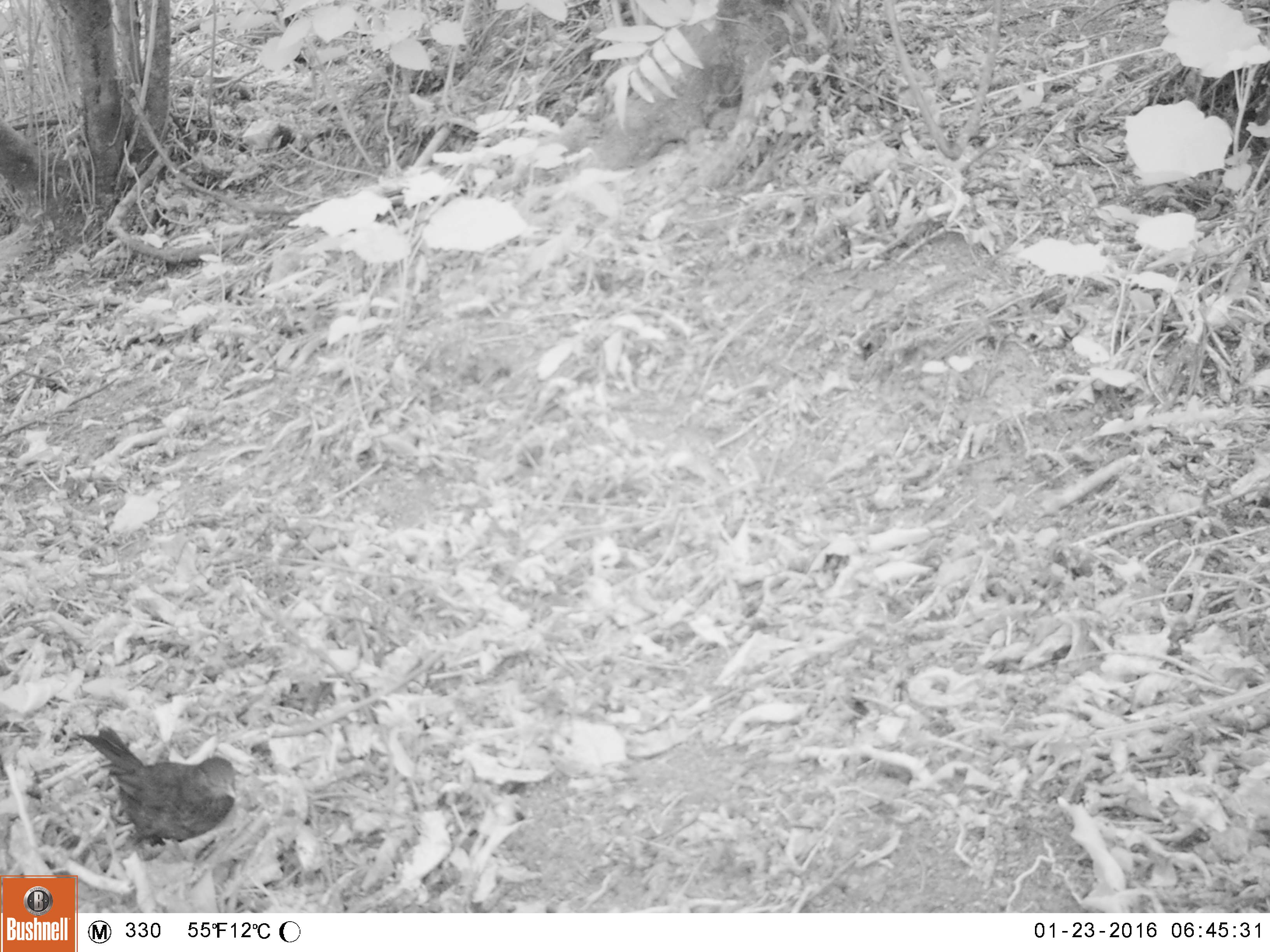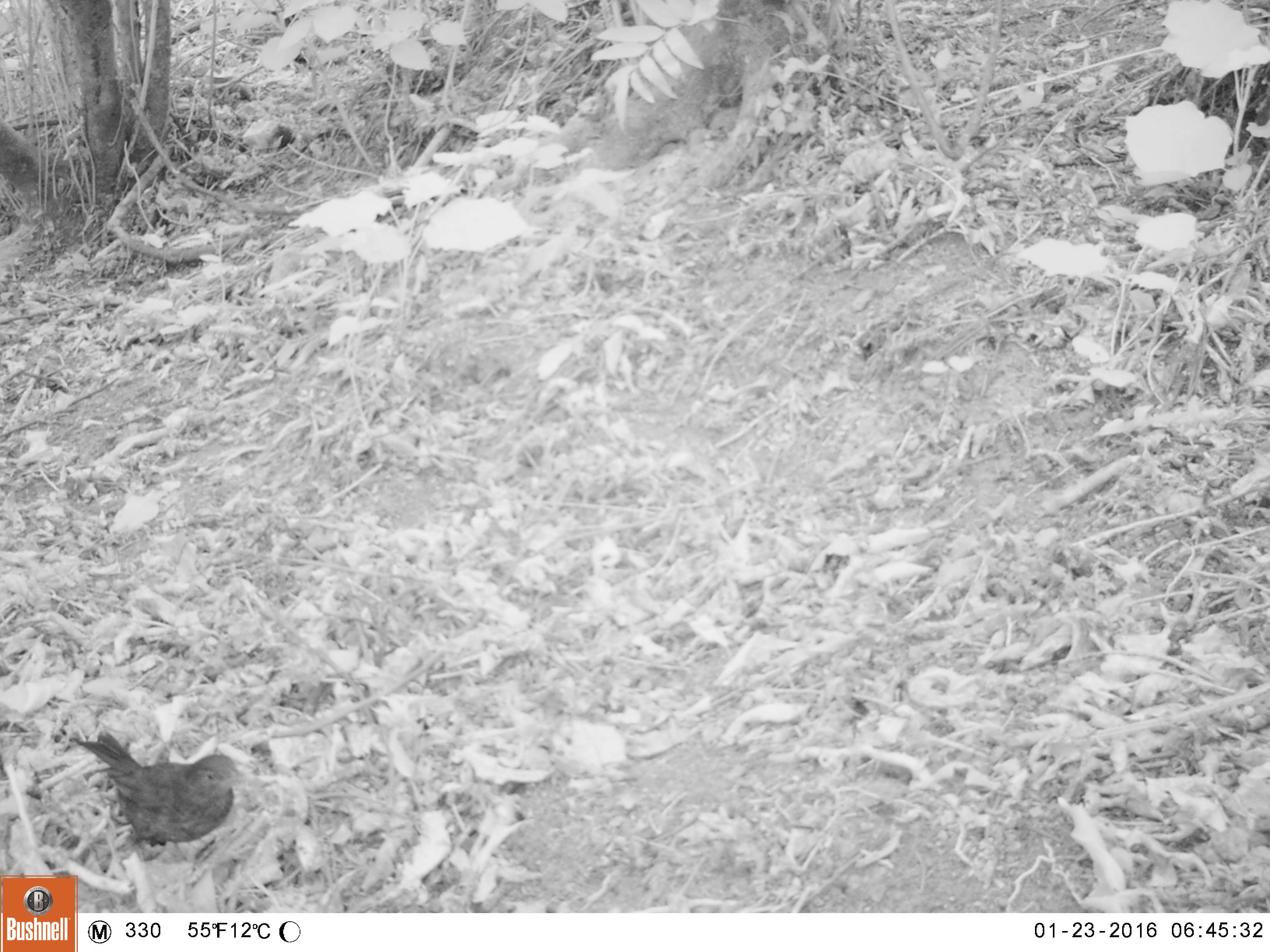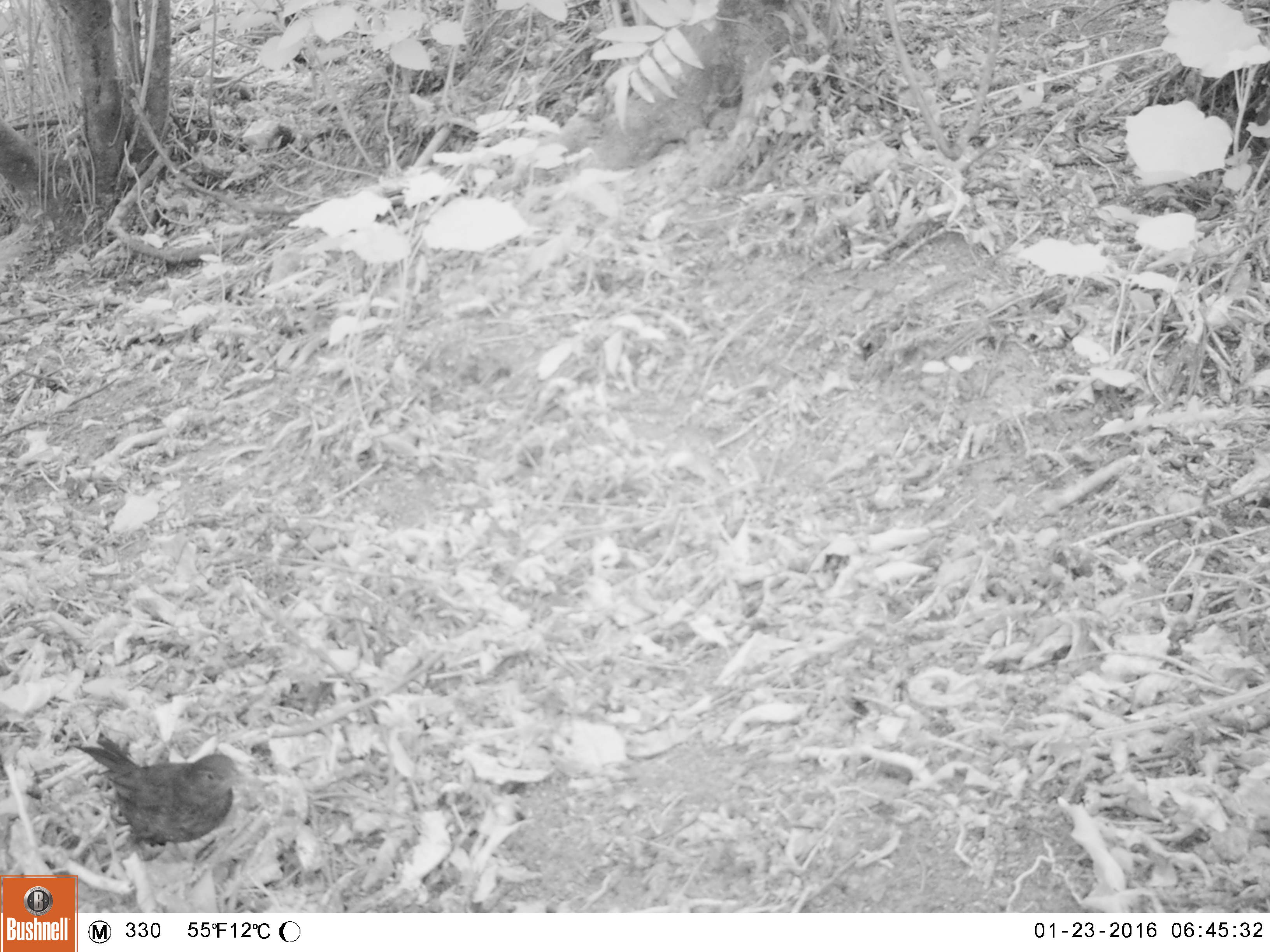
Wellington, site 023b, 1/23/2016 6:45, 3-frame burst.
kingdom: Animalia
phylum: Chordata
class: Aves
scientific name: Aves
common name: bird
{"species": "bird (Aves)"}